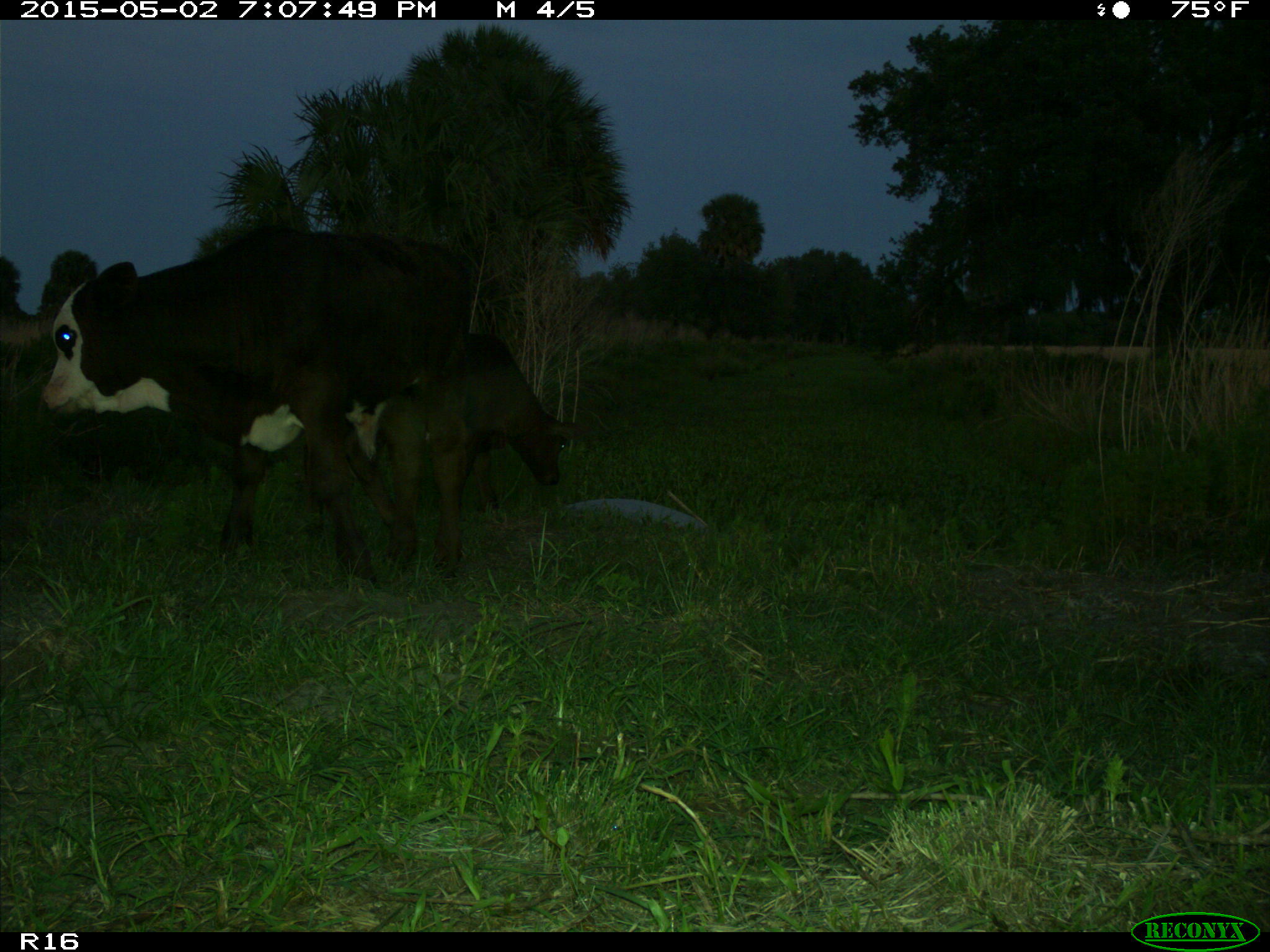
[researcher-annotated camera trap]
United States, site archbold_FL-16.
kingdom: Animalia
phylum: Chordata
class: Mammalia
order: Artiodactyla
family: Bovidae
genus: Bos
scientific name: Bos taurus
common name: domestic cow